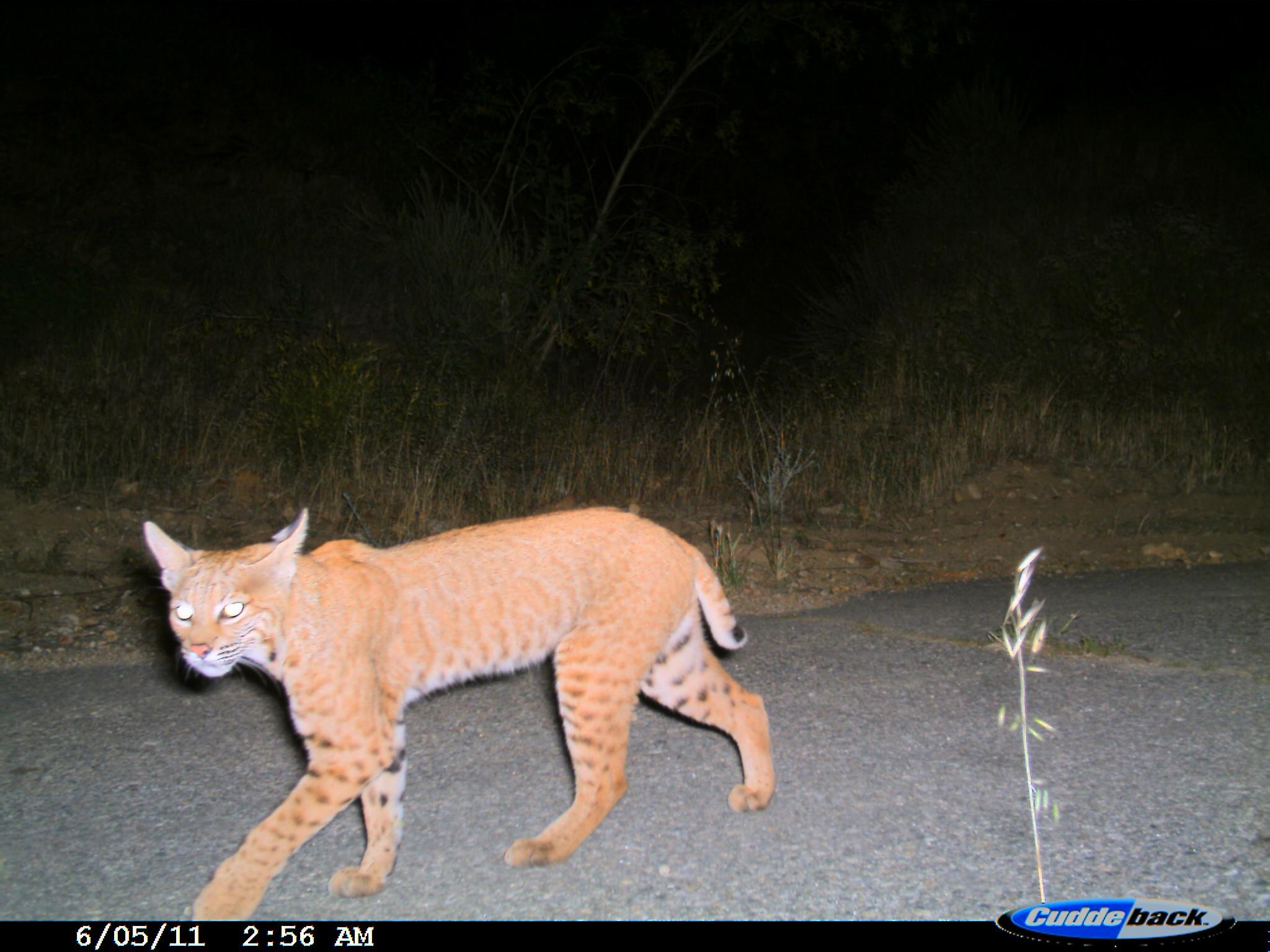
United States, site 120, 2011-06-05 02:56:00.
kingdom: Animalia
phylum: Chordata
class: Mammalia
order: Carnivora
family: Felidae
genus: Lynx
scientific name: Lynx rufus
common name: bobcat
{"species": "bobcat (Lynx rufus)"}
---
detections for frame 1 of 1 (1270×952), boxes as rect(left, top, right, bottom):
bobcat: rect(121, 497, 797, 906)